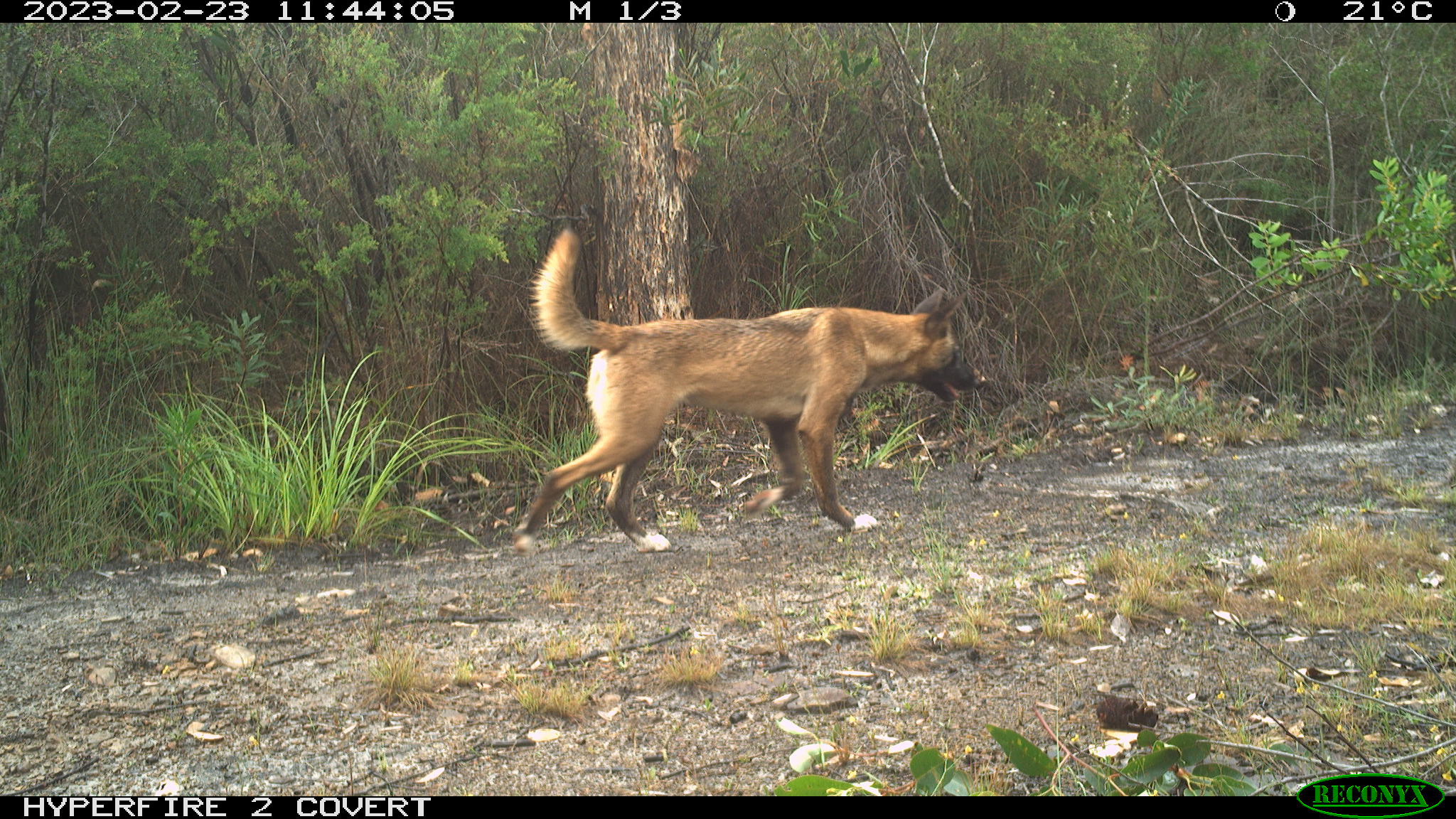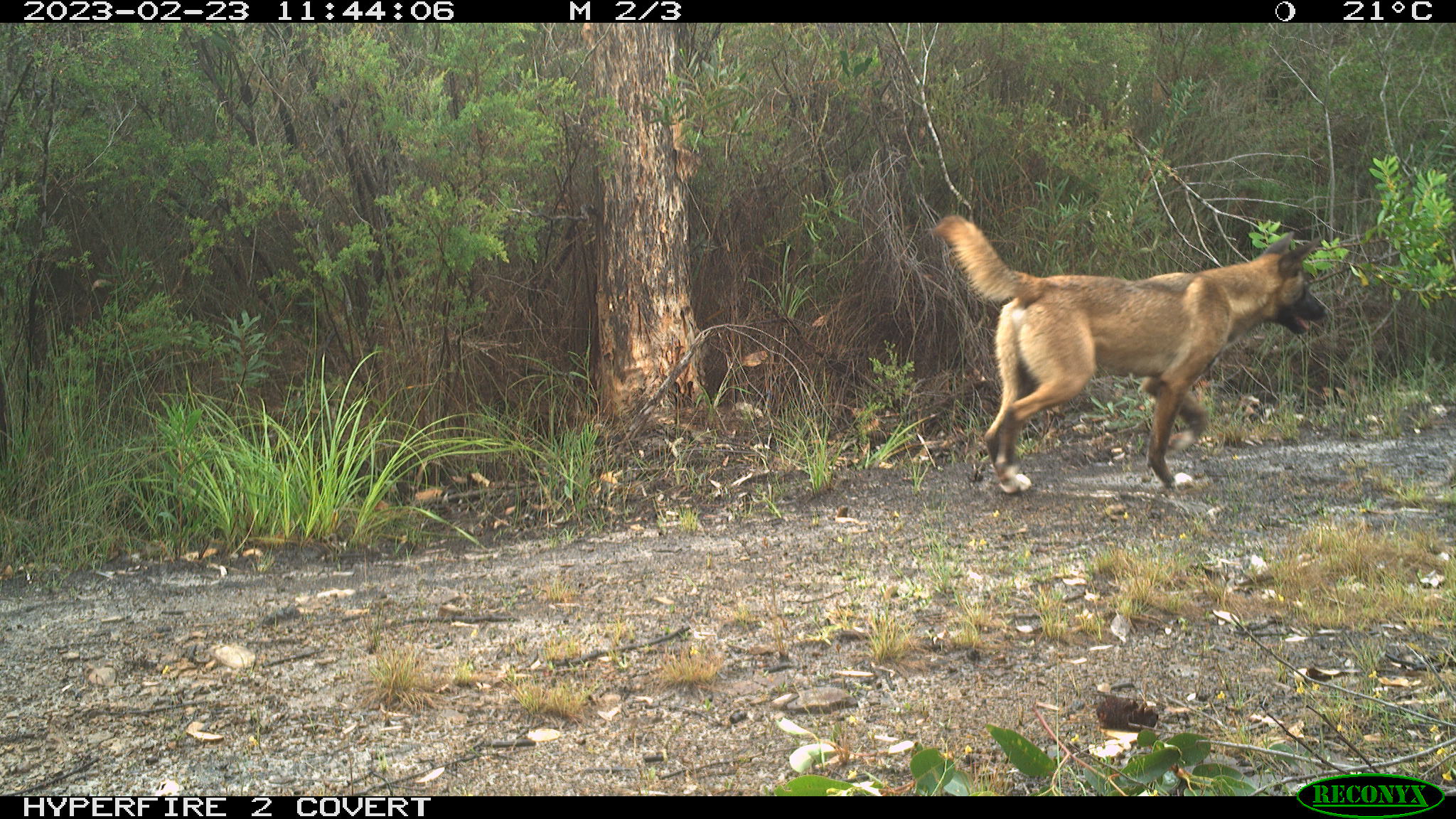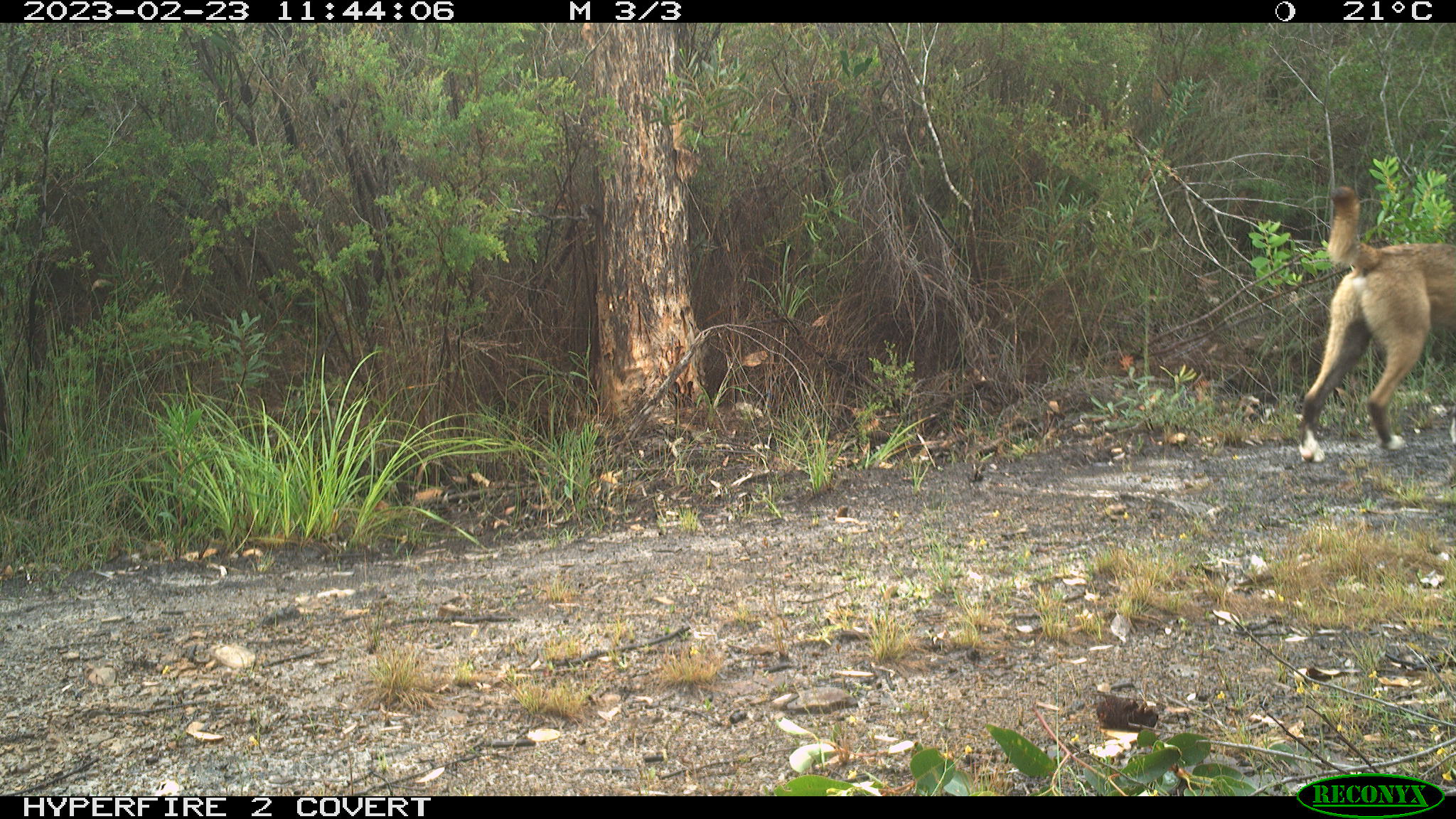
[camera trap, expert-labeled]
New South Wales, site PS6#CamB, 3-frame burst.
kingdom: Animalia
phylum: Chordata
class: Mammalia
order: Carnivora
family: Canidae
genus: Canis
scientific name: Canis familiaris dingo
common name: dingo